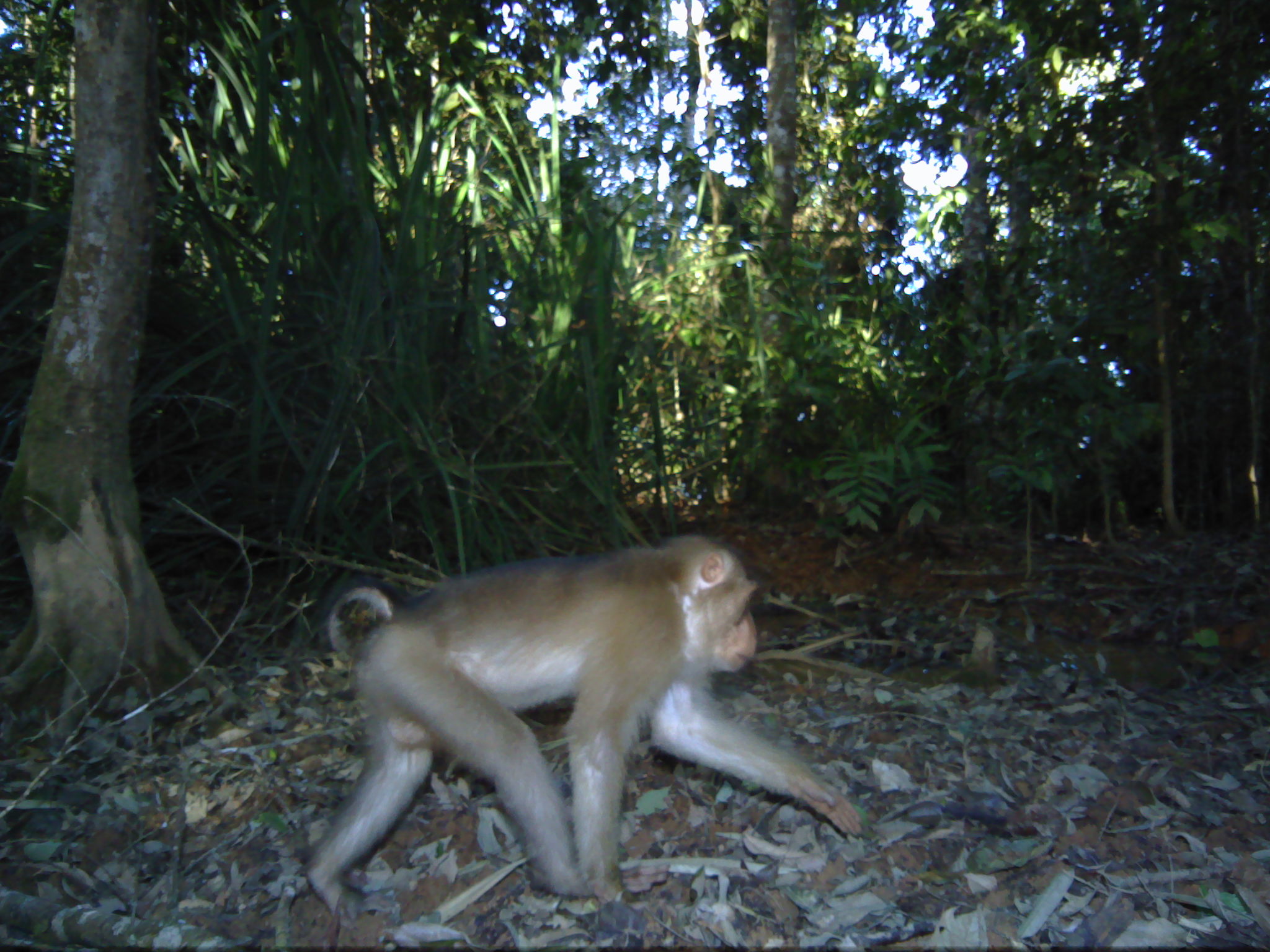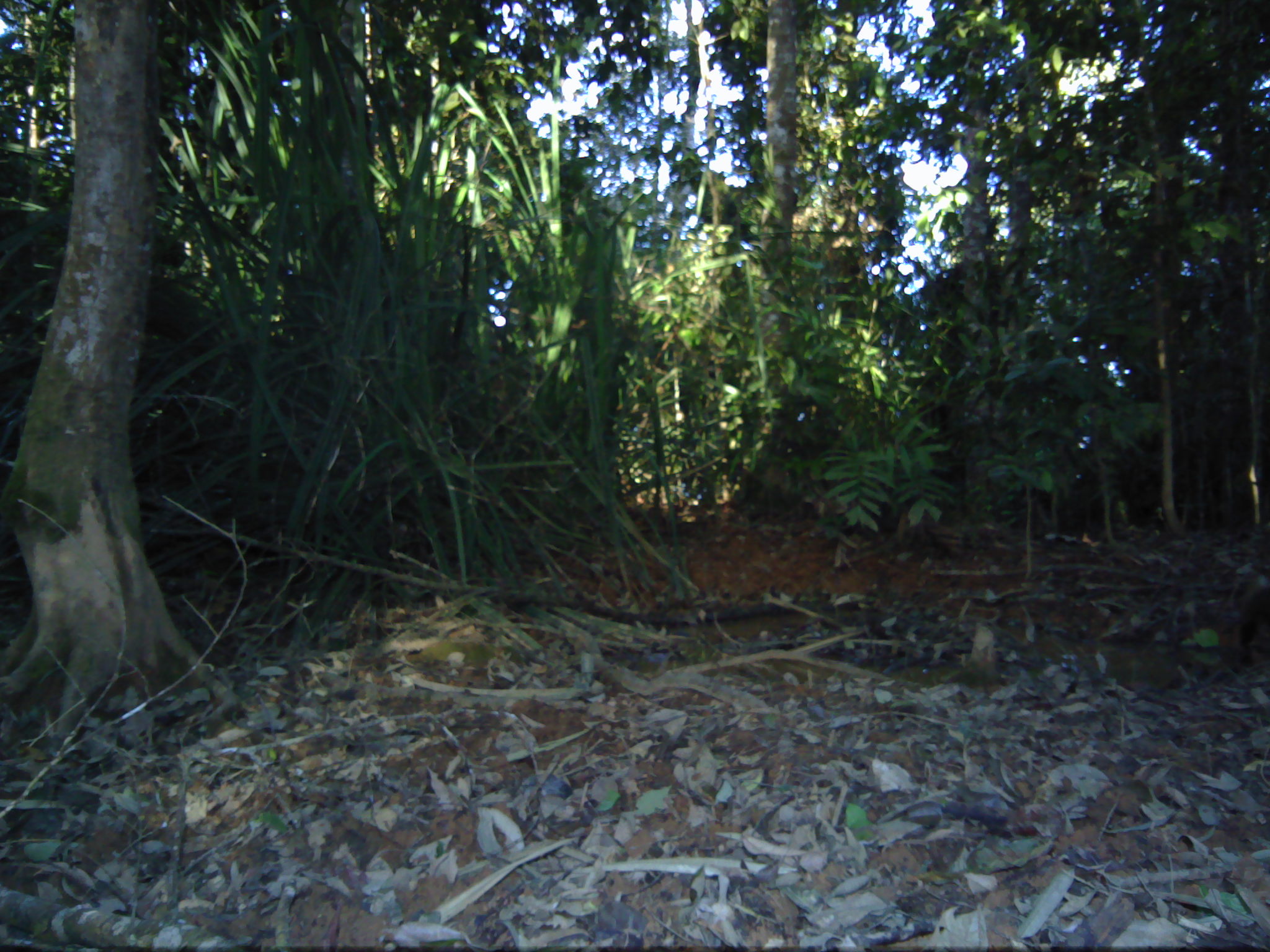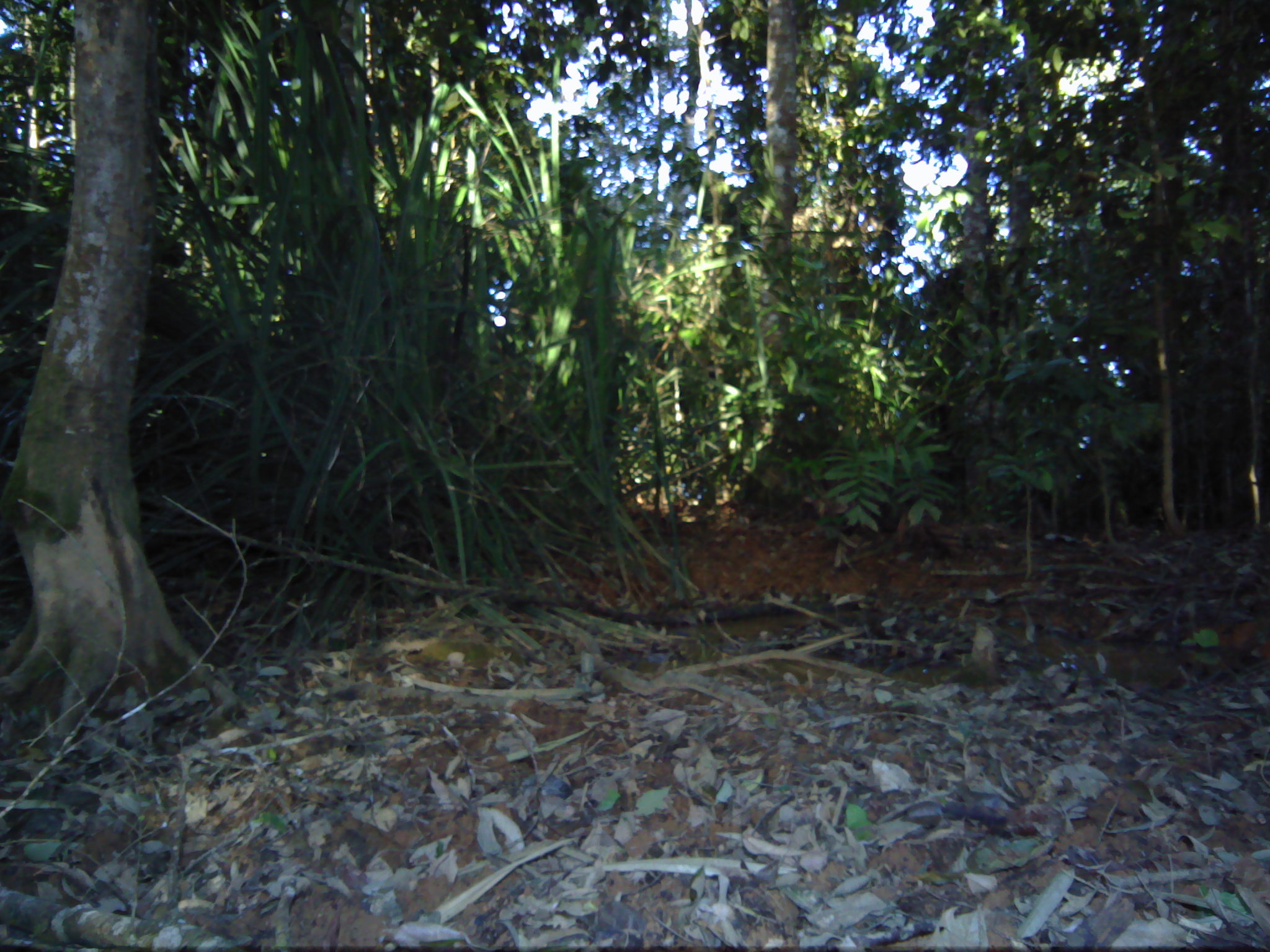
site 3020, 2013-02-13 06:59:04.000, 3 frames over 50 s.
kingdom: Animalia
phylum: Chordata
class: Mammalia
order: Primates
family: Cercopithecidae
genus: Macaca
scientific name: Macaca nemestrina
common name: southern pig-tailed macaque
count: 1